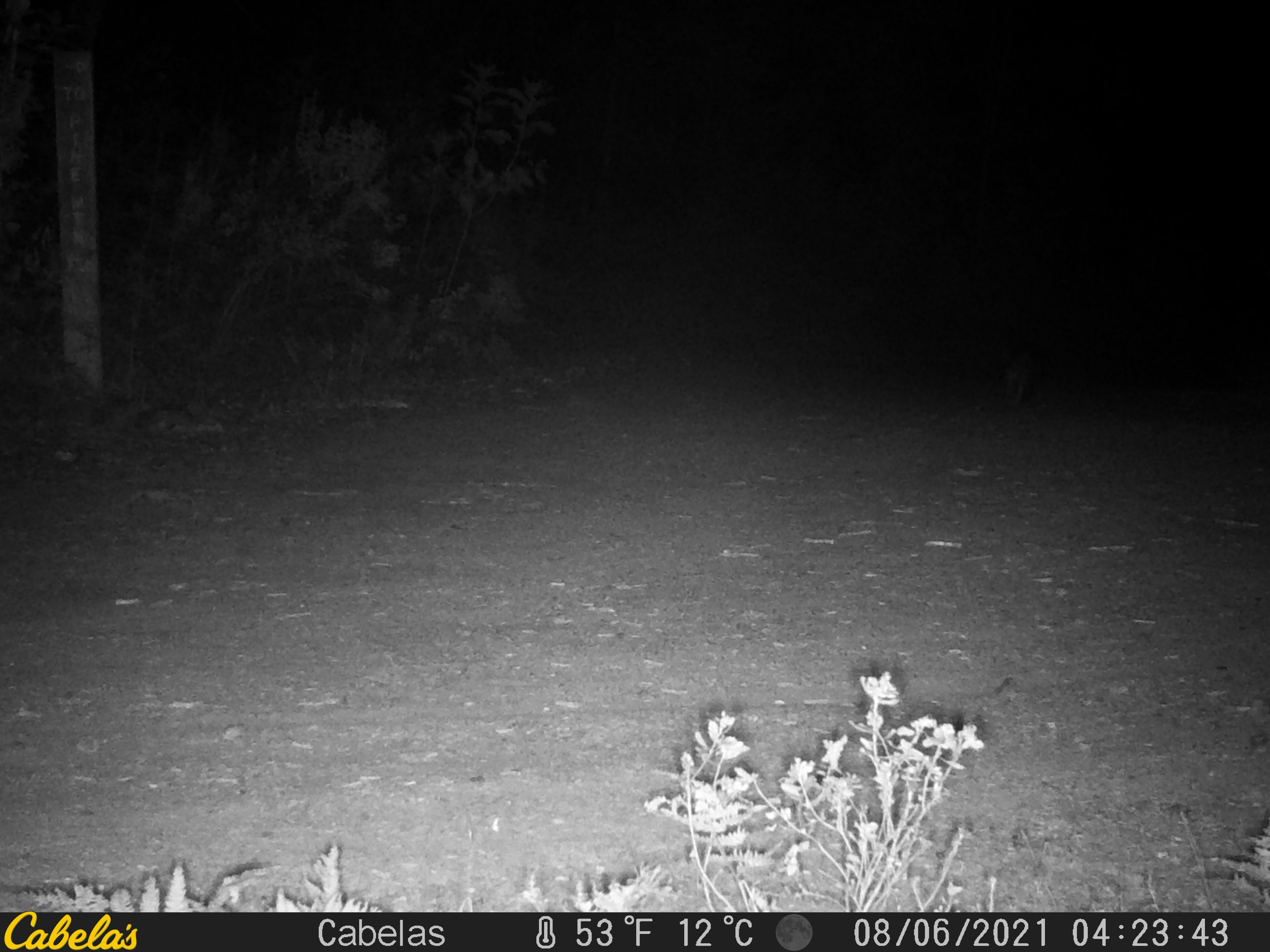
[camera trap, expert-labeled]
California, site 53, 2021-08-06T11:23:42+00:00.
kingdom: Animalia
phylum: Chordata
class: Mammalia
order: Carnivora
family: Canidae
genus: Urocyon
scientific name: Urocyon cinereoargenteus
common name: gray fox